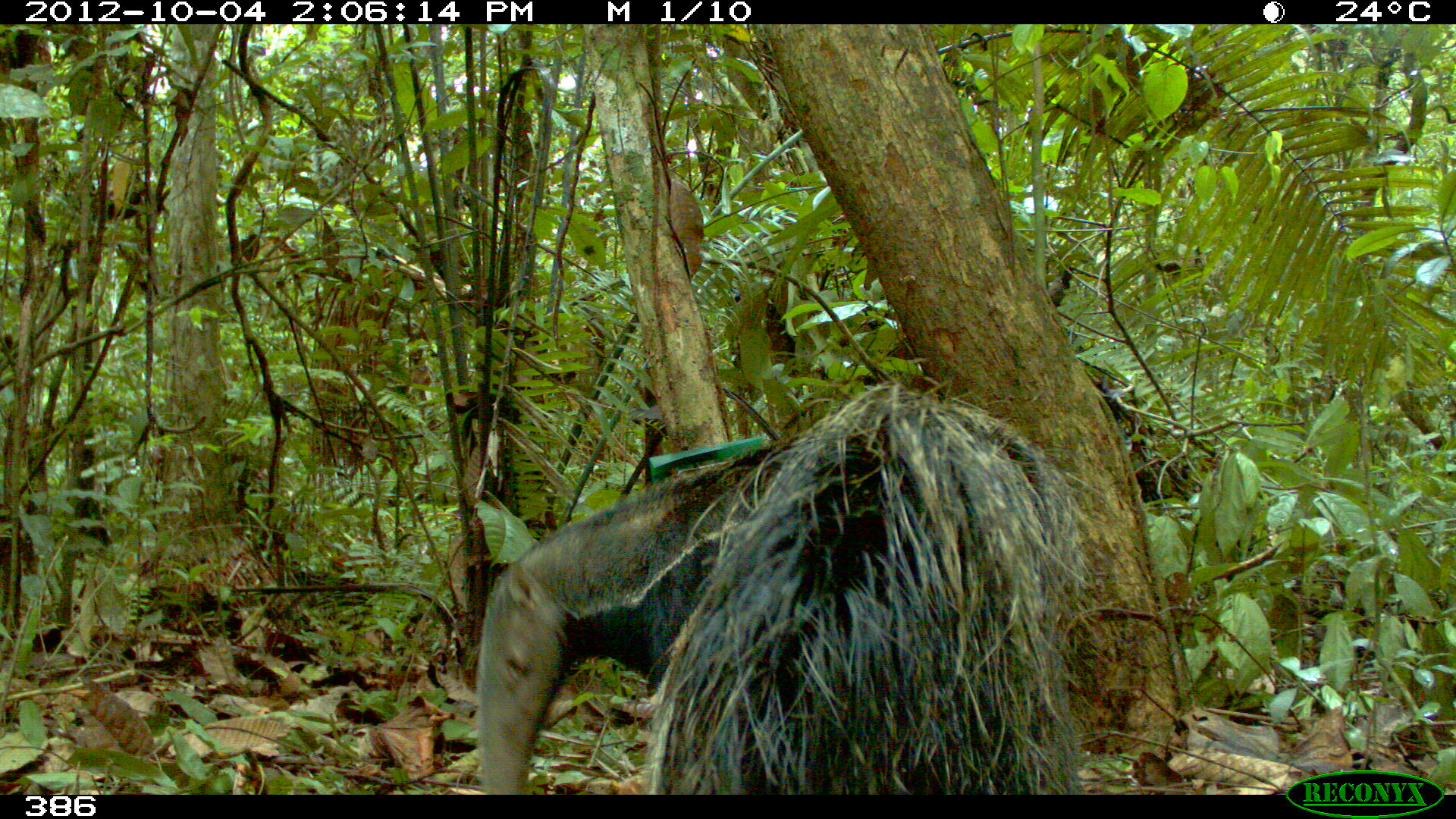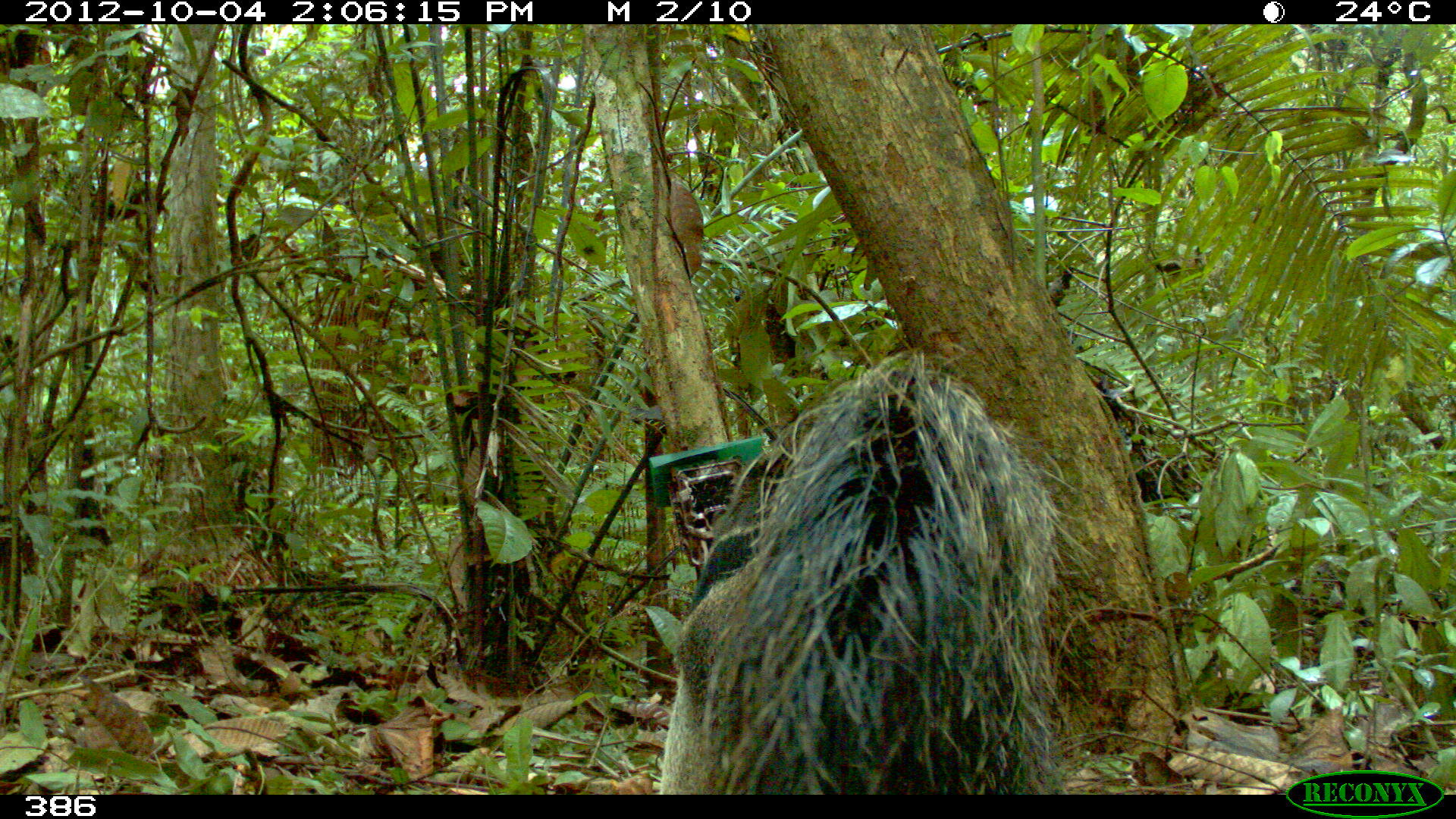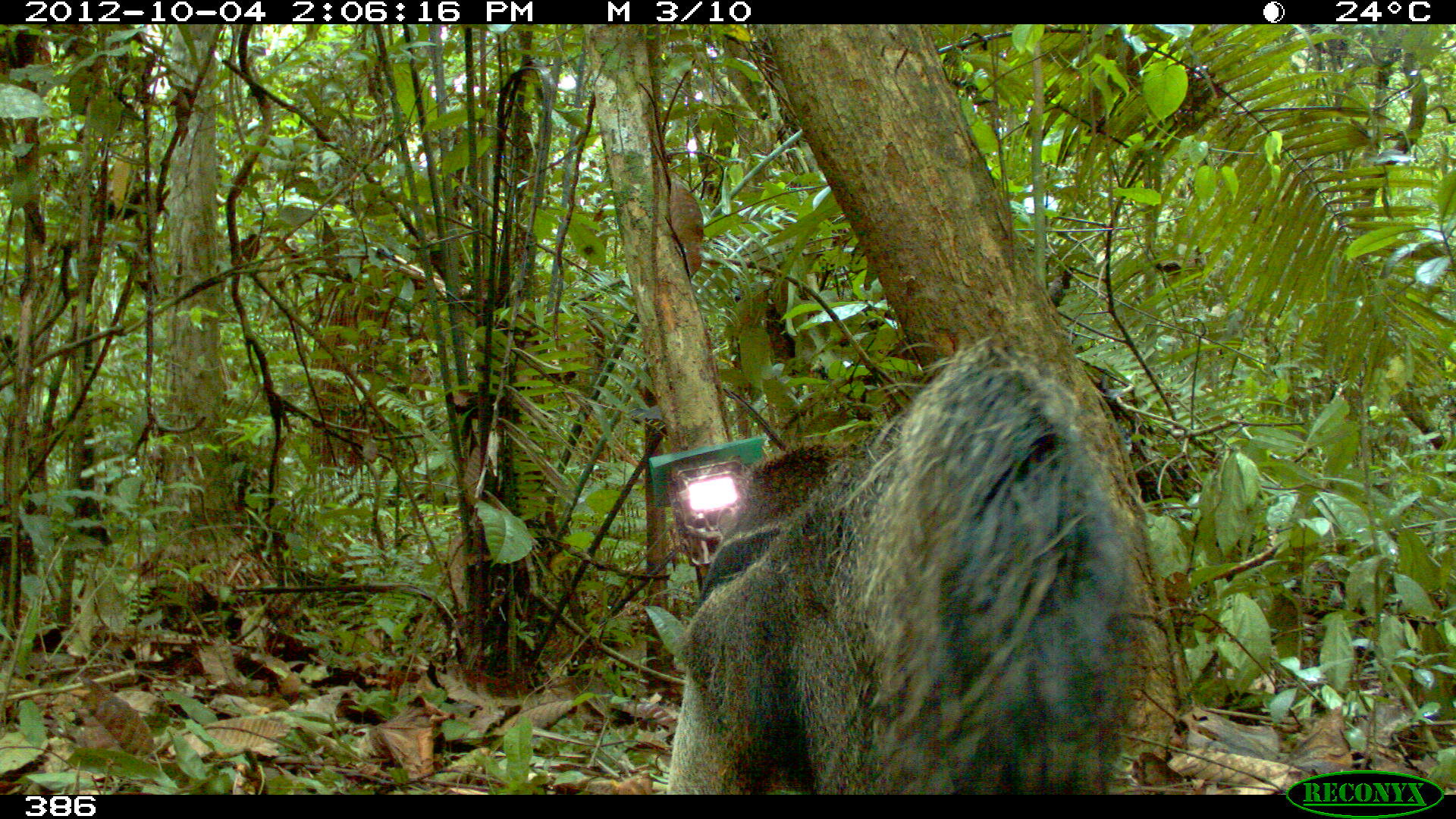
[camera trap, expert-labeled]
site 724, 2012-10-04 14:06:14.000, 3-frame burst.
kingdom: Animalia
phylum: Chordata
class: Mammalia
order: Pilosa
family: Myrmecophagidae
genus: Myrmecophaga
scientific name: Myrmecophaga tridactyla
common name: giant anteater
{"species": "Myrmecophaga tridactyla (giant anteater)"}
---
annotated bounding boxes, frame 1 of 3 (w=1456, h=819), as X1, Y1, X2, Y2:
myrmecophaga tridactyla: 475, 376, 1092, 793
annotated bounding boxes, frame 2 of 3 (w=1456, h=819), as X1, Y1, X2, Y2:
myrmecophaga tridactyla: 657, 343, 1093, 793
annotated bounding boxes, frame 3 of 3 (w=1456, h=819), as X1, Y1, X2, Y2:
myrmecophaga tridactyla: 660, 333, 1136, 792